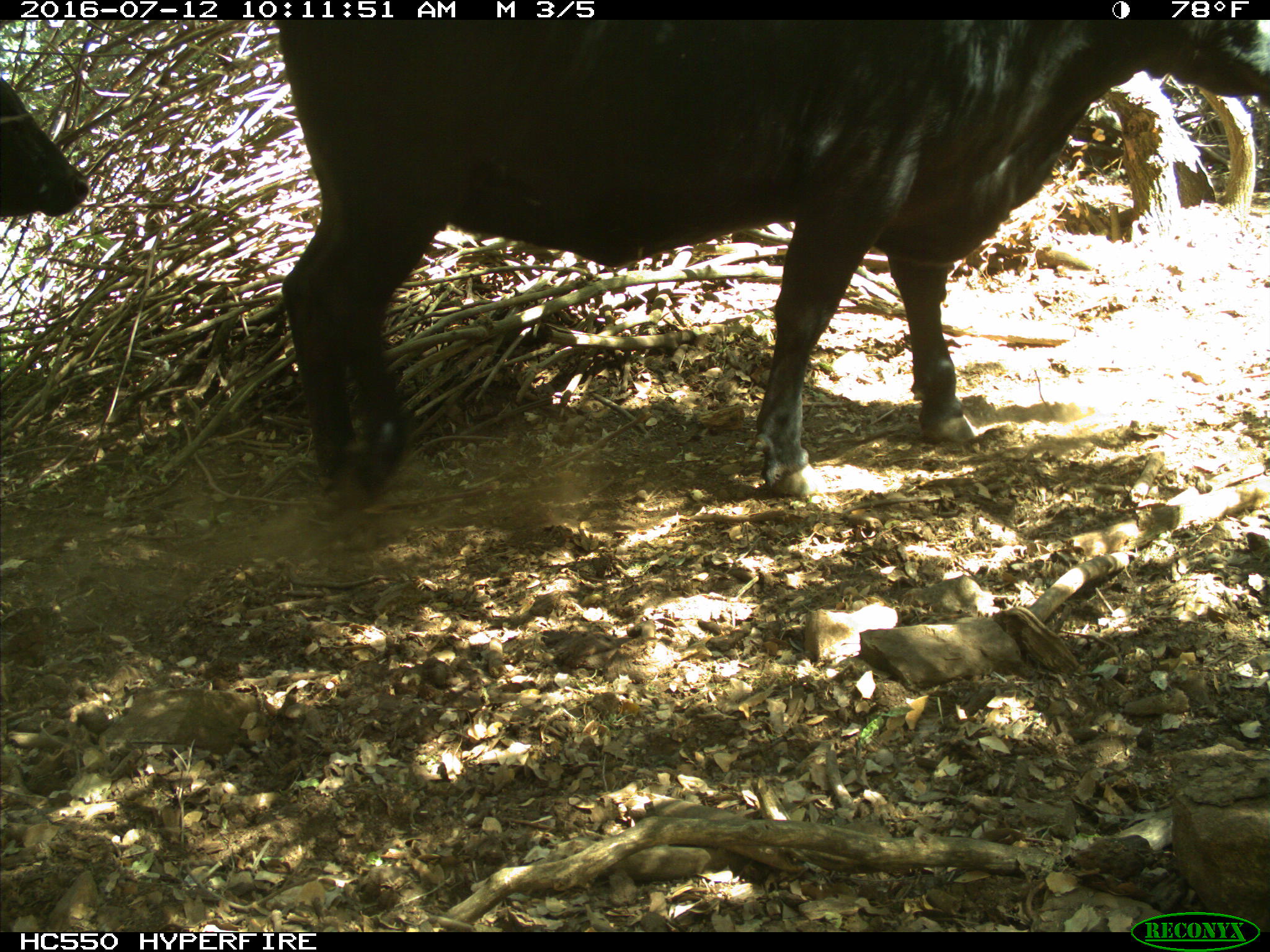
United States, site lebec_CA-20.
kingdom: Animalia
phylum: Chordata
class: Mammalia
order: Artiodactyla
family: Bovidae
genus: Bos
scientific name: Bos taurus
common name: domestic cow